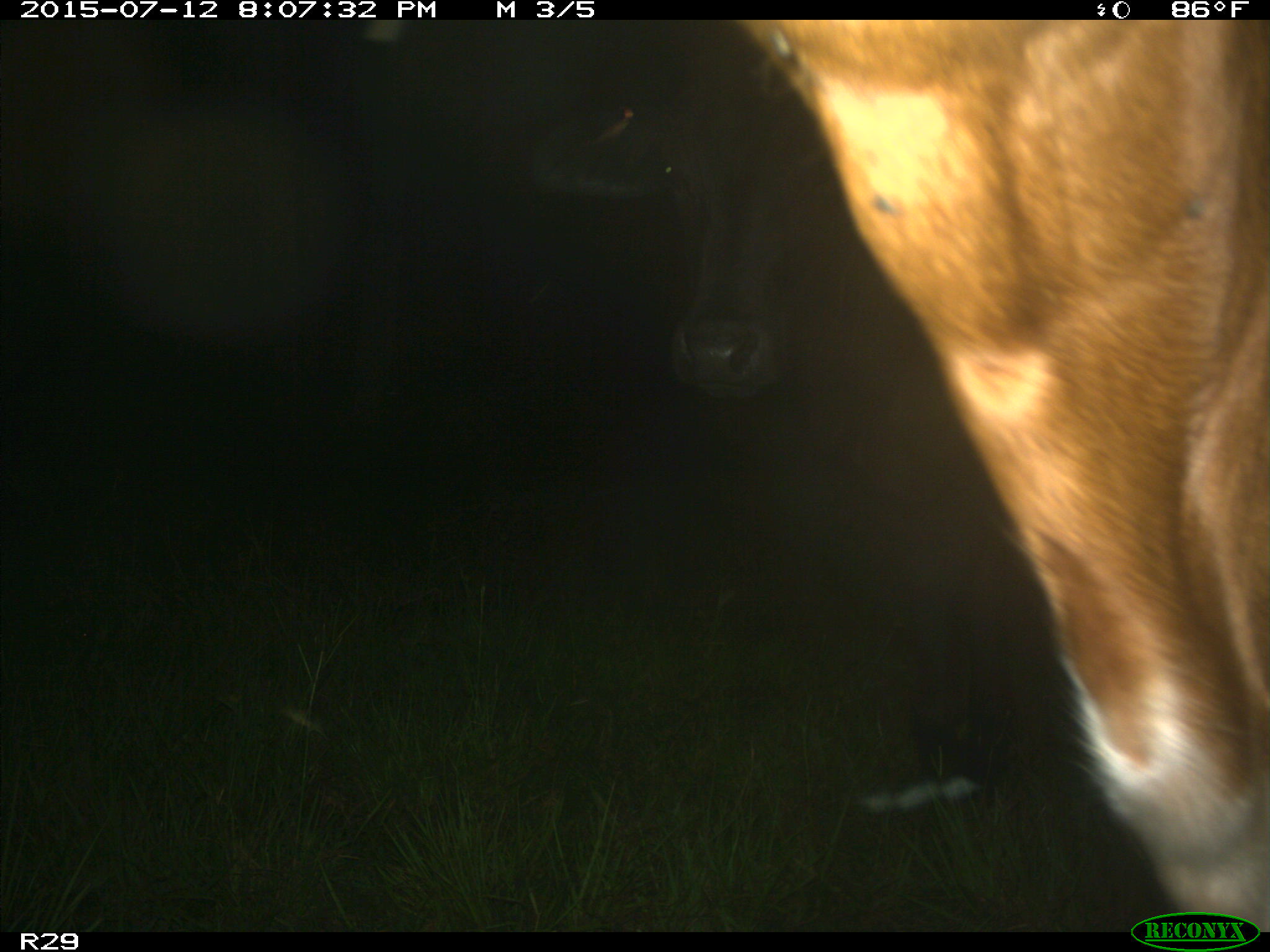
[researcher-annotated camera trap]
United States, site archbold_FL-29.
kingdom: Animalia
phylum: Chordata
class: Mammalia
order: Artiodactyla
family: Bovidae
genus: Bos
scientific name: Bos taurus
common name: domestic cow